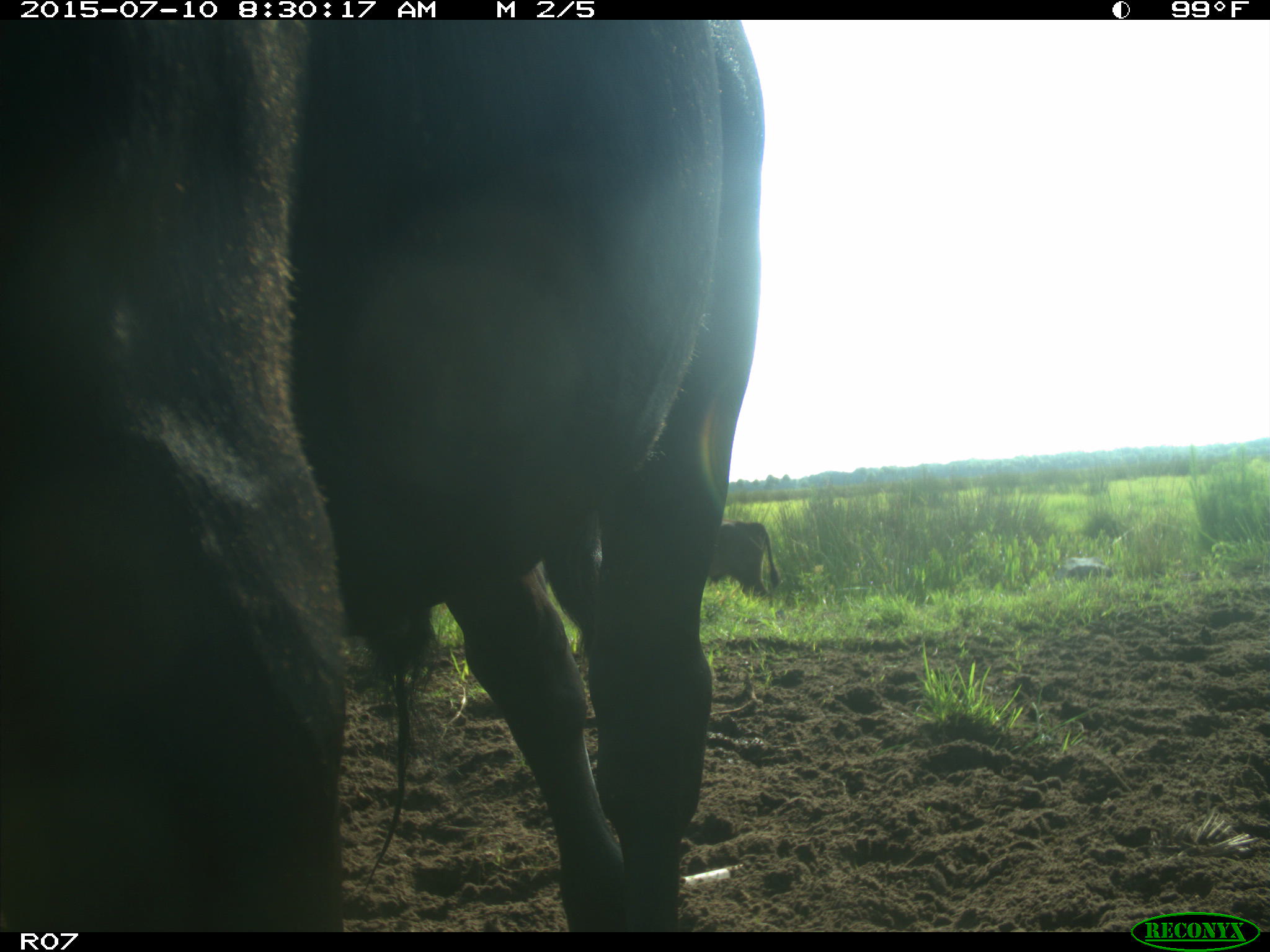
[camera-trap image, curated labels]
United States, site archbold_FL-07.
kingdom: Animalia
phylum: Chordata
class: Mammalia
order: Artiodactyla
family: Bovidae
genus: Bos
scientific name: Bos taurus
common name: domestic cow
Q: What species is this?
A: Bos taurus (domestic cow).